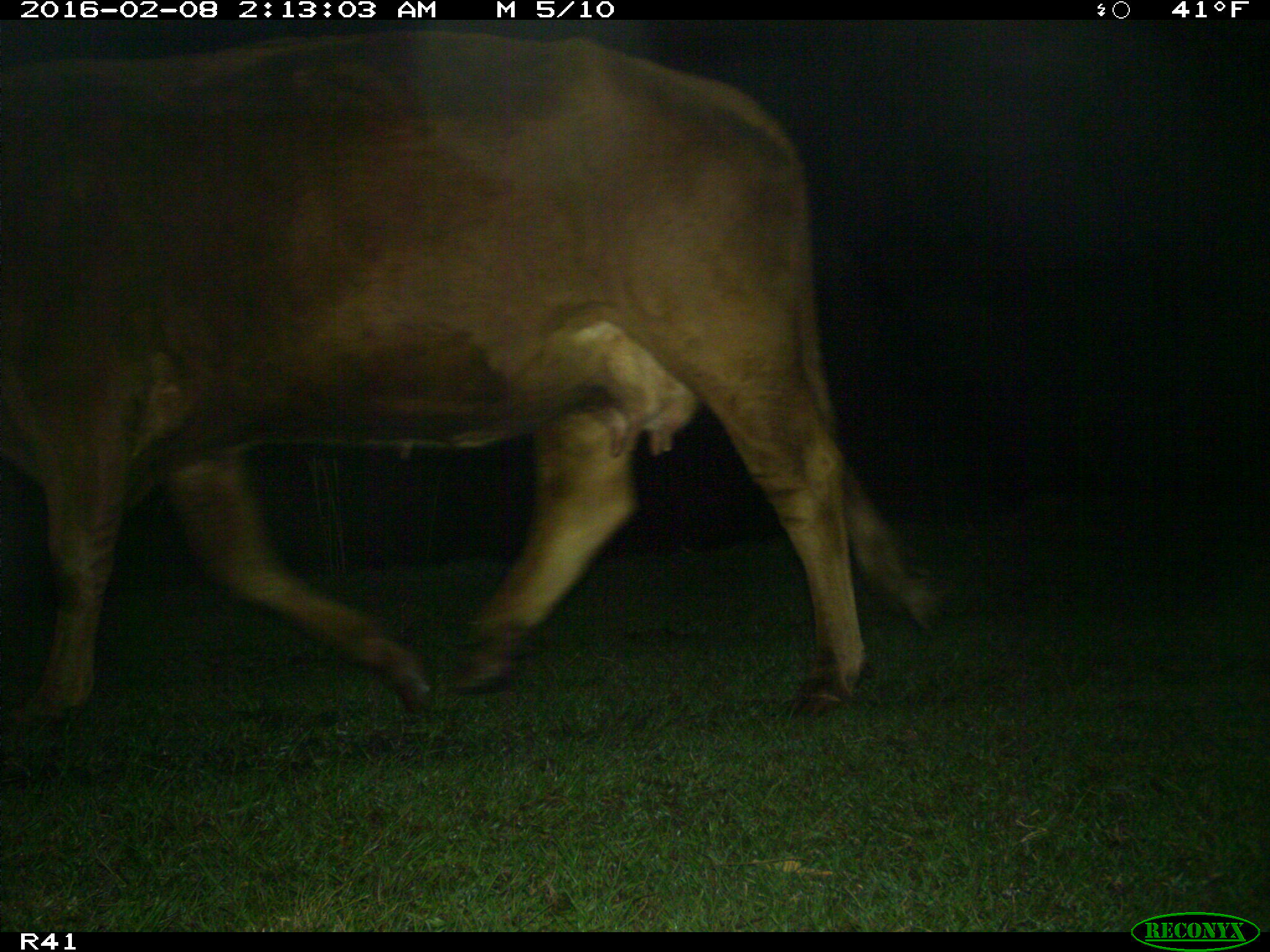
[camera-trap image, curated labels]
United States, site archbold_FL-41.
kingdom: Animalia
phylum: Chordata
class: Mammalia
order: Artiodactyla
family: Bovidae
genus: Bos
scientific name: Bos taurus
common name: domestic cow